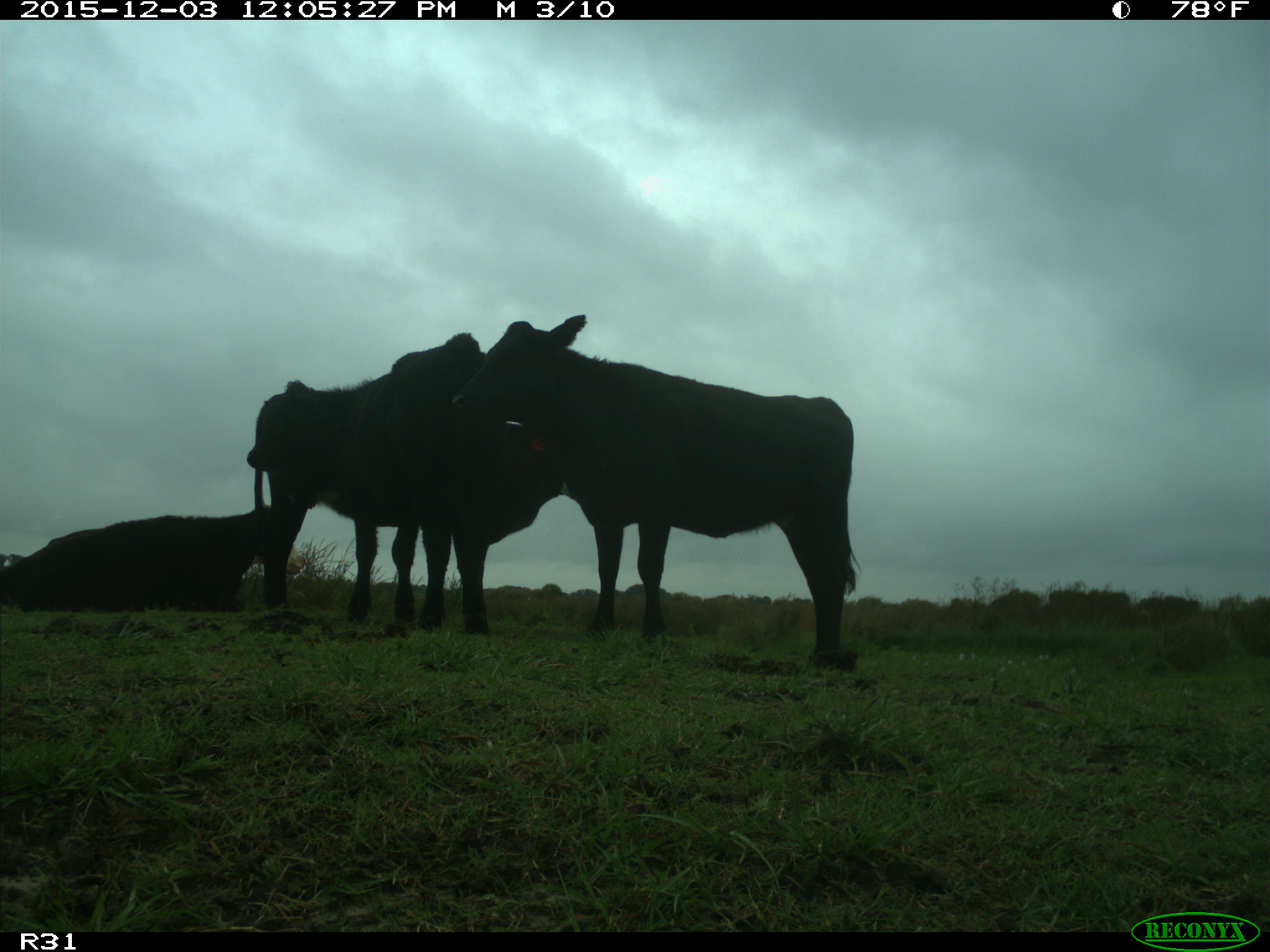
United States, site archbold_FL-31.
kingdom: Animalia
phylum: Chordata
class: Mammalia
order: Artiodactyla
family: Bovidae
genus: Bos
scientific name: Bos taurus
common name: domestic cow